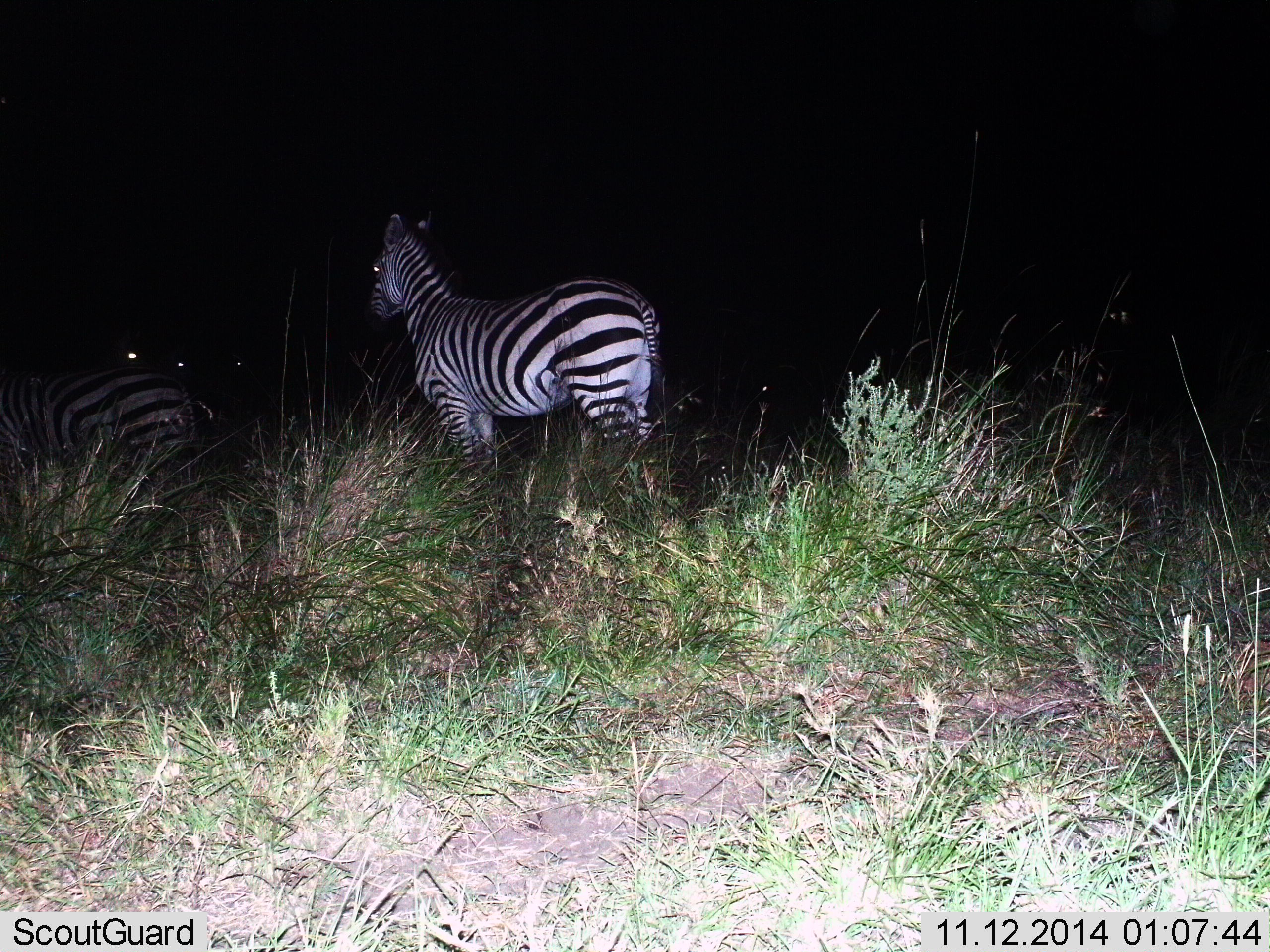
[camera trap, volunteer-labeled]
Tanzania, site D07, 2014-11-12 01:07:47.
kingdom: Animalia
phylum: Chordata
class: Mammalia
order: Perissodactyla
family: Equidae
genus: Equus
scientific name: Equus quagga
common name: plains zebra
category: zebra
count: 2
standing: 80%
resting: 0%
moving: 30%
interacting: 0%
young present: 0%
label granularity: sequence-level